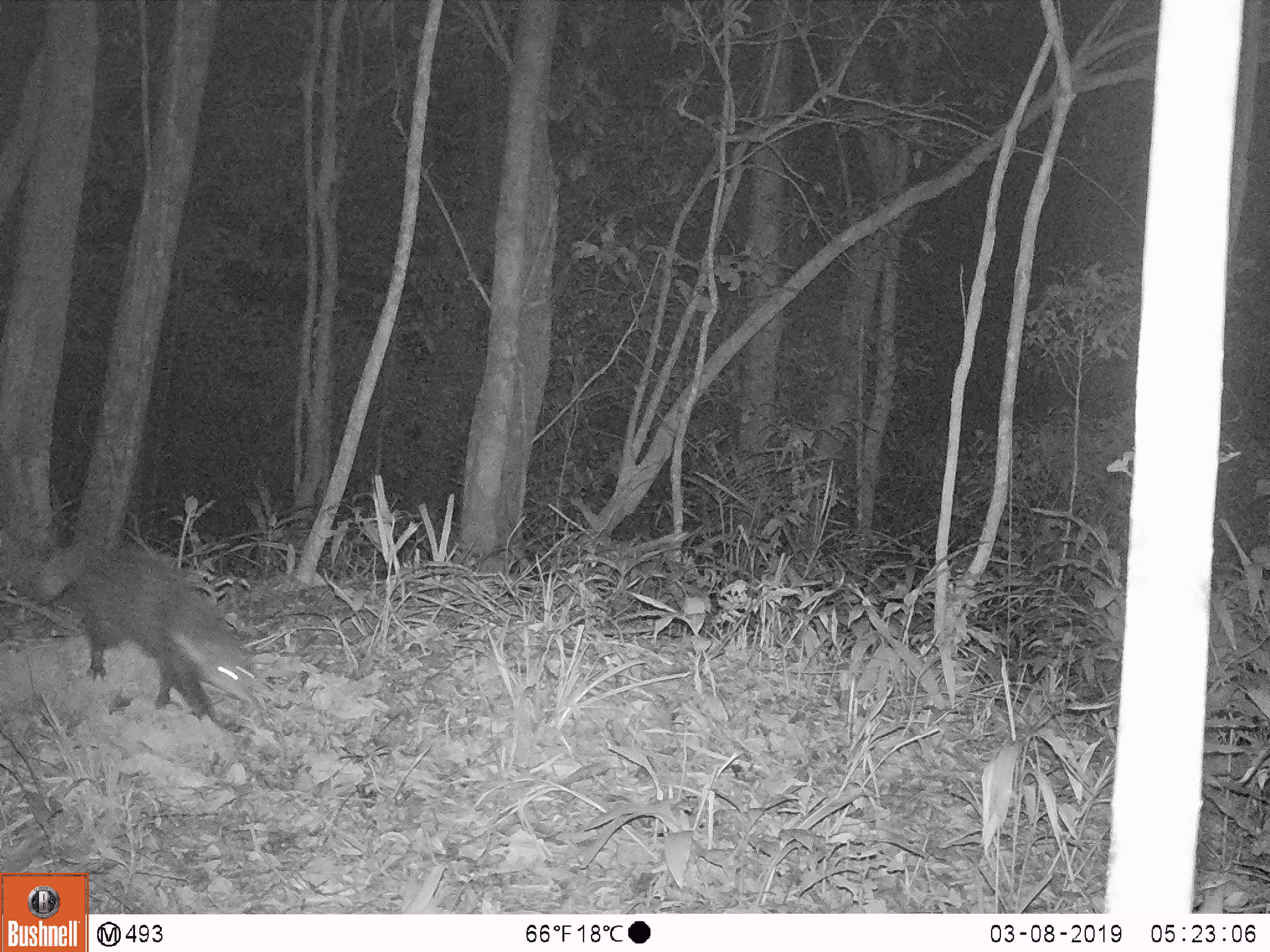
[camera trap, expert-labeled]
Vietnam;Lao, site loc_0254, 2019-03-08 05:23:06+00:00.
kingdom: Animalia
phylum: Chordata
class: Mammalia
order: Carnivora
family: Herpestidae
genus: Urva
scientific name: Urva urva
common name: crab-eating mongoose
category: crab eating mongoose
Crab eating mongoose (crab-eating mongoose) (Urva urva). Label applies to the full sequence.